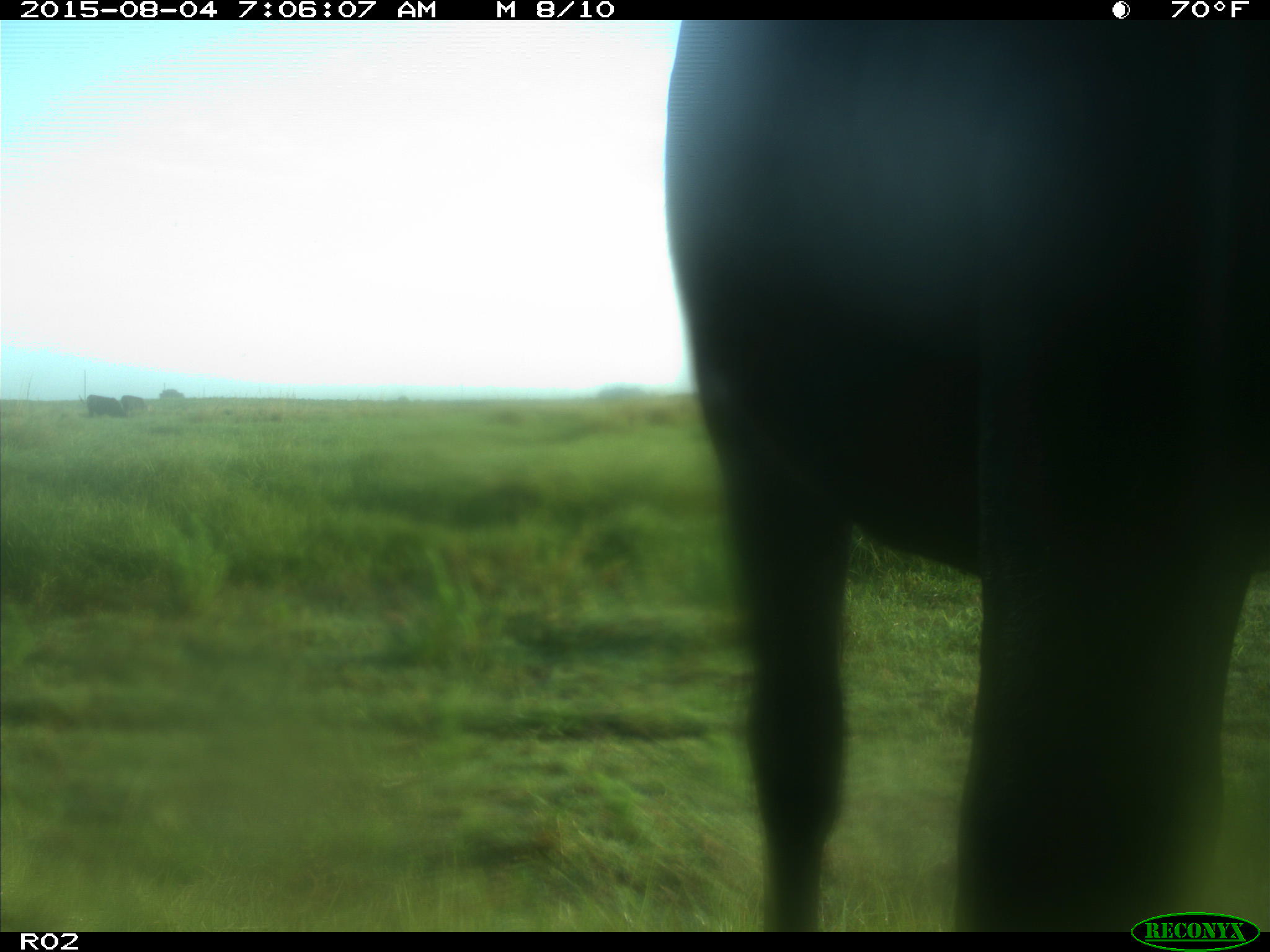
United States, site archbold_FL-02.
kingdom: Animalia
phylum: Chordata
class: Mammalia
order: Artiodactyla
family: Bovidae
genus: Bos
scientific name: Bos taurus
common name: domestic cow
Bos taurus (domestic cow).